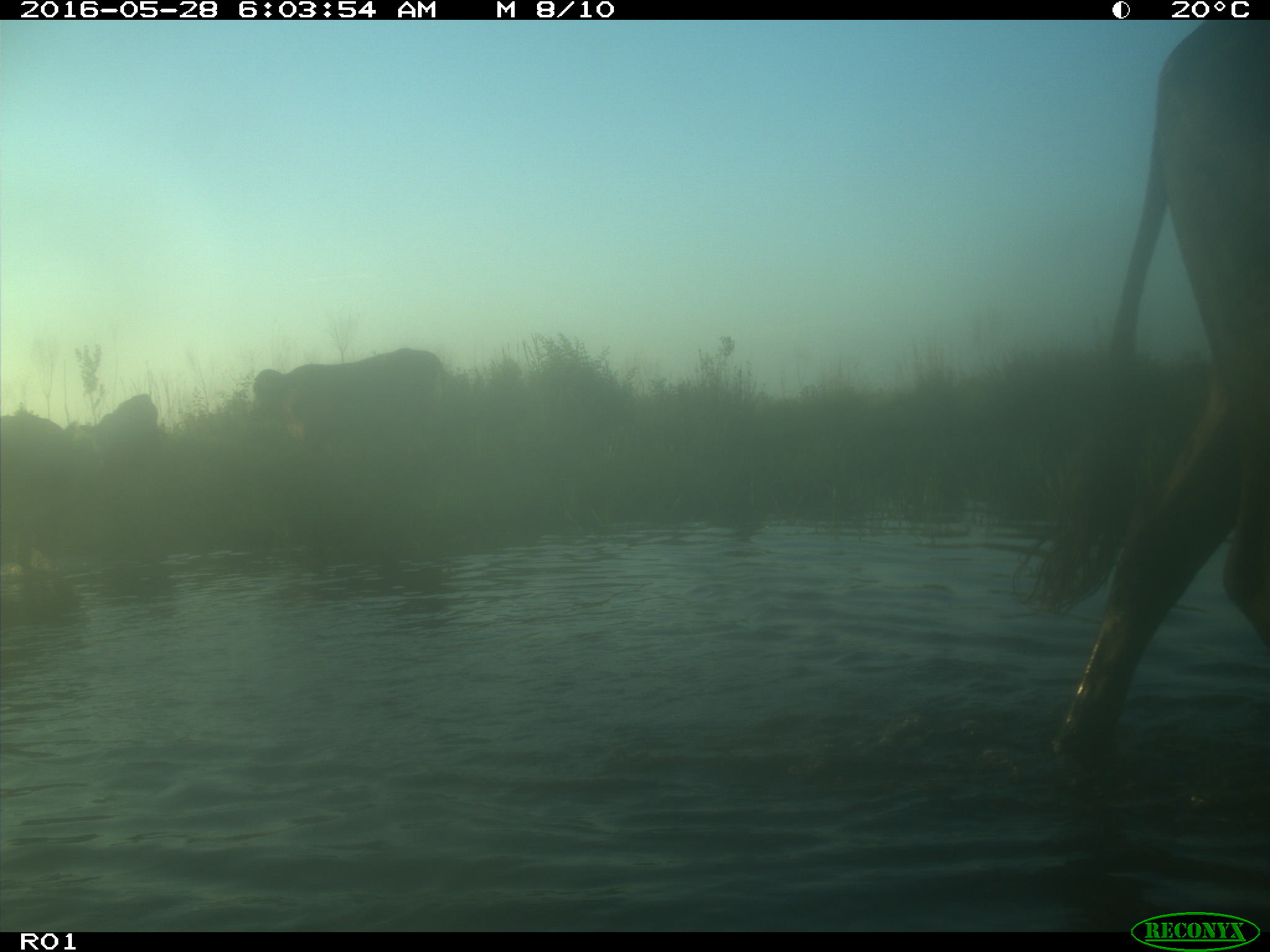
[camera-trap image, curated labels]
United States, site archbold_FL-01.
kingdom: Animalia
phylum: Chordata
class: Mammalia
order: Artiodactyla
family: Bovidae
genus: Bos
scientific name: Bos taurus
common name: domestic cow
Bos taurus (domestic cow).